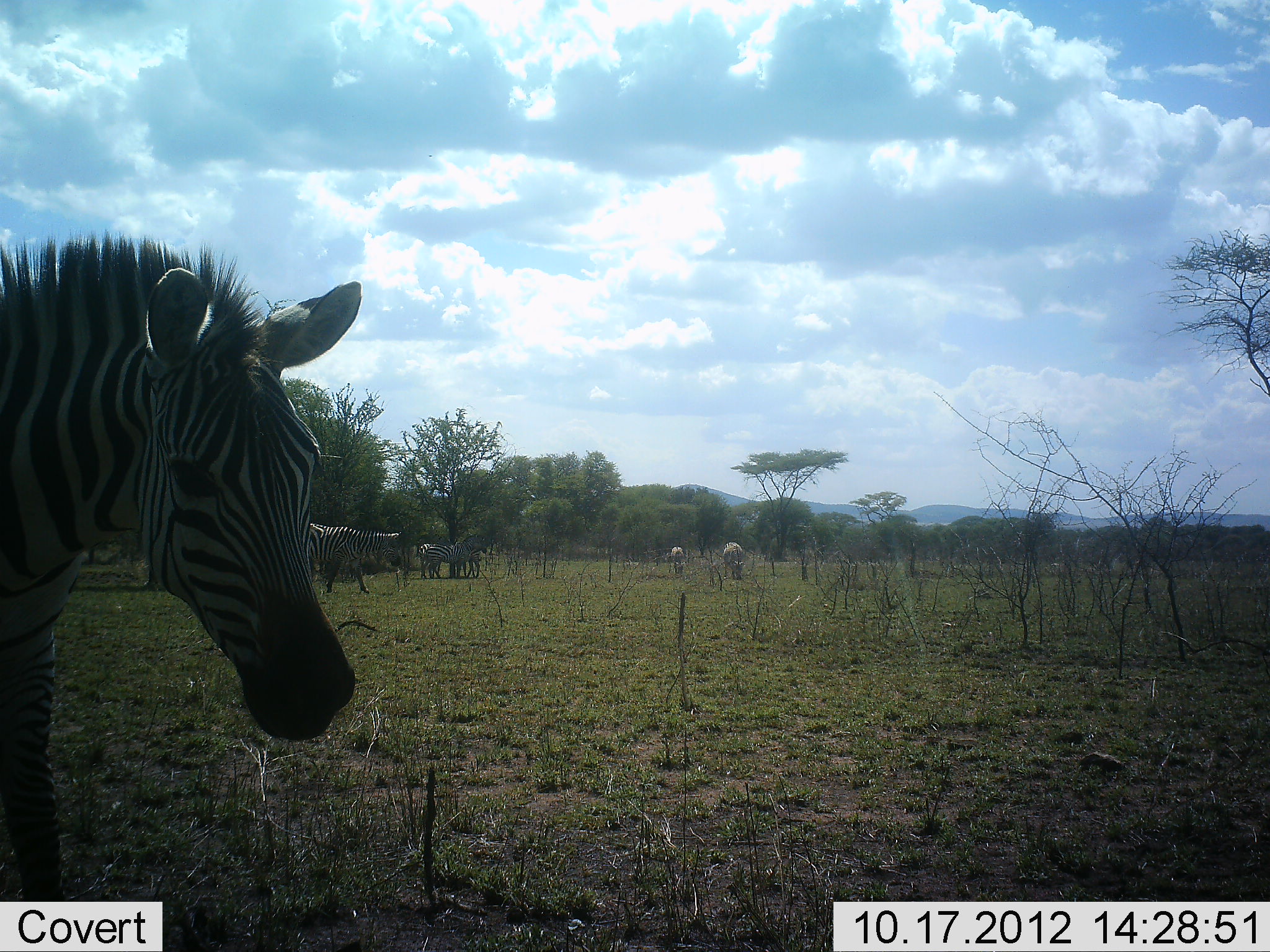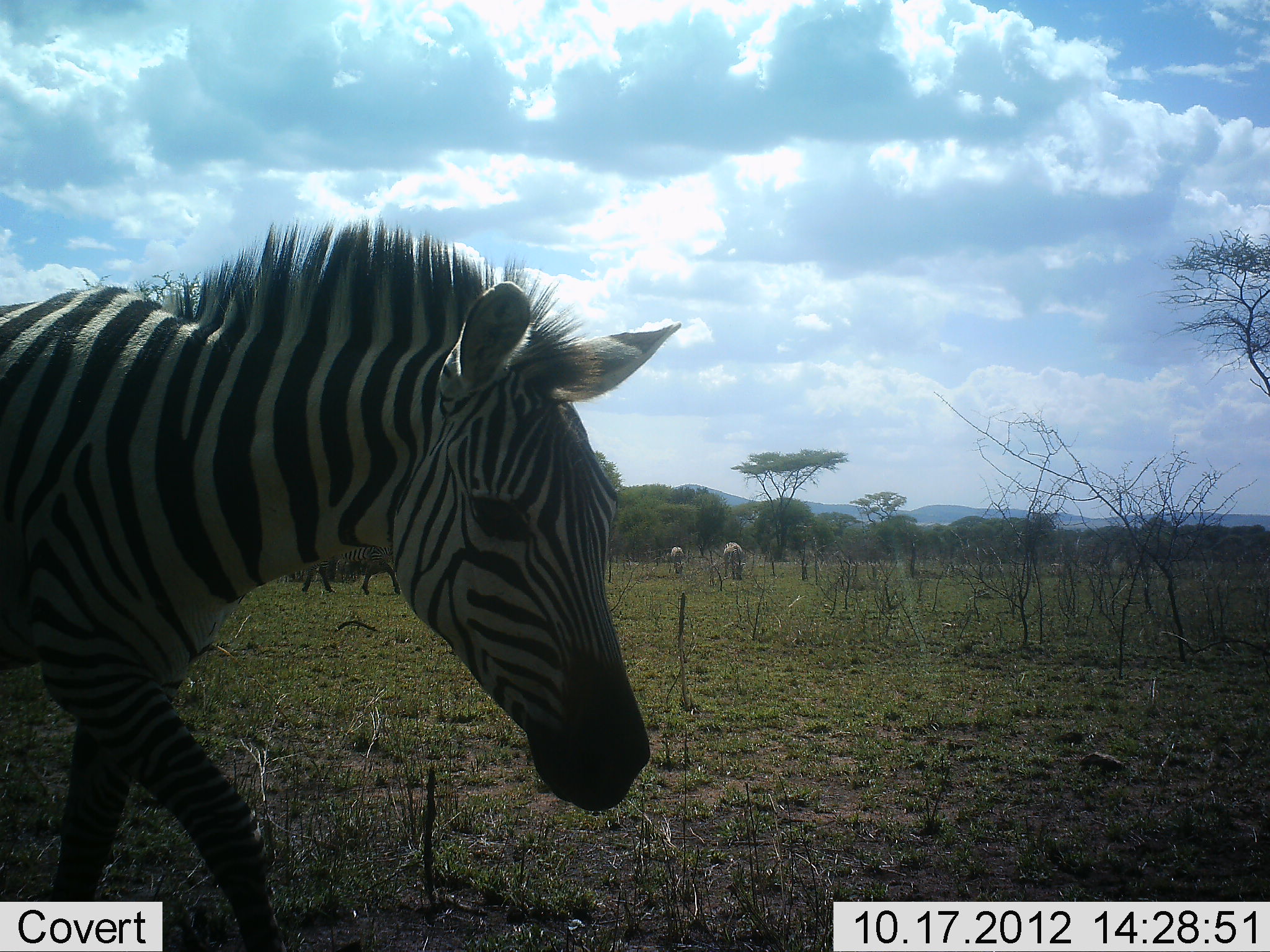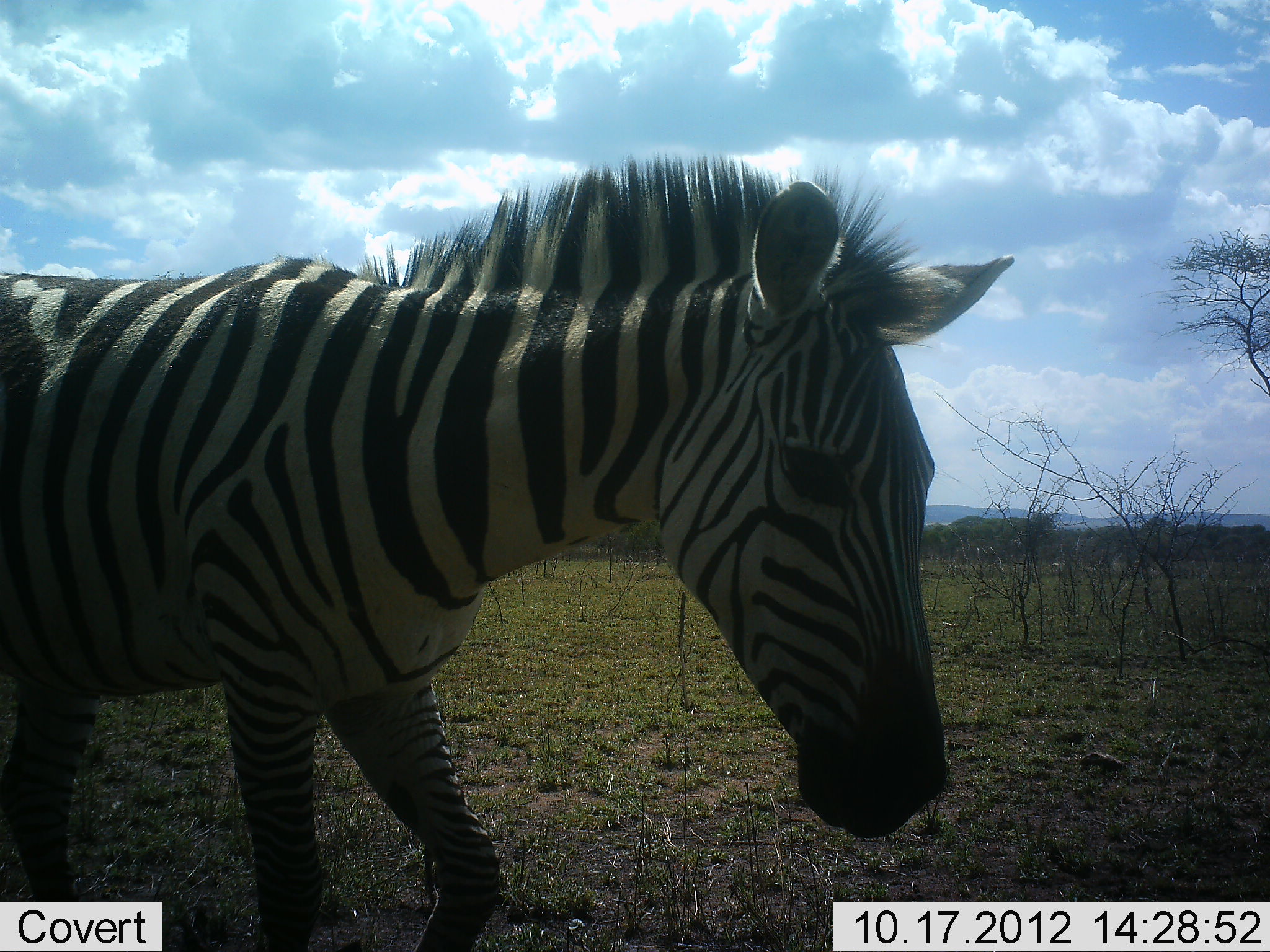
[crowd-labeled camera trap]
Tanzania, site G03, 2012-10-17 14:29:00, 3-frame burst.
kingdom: Animalia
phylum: Chordata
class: Mammalia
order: Perissodactyla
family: Equidae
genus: Equus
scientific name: Equus quagga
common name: plains zebra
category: zebra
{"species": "zebra (plains zebra) (Equus quagga)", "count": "6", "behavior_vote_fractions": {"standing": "70%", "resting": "0%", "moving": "80%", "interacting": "0%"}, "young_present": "0%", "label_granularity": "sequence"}